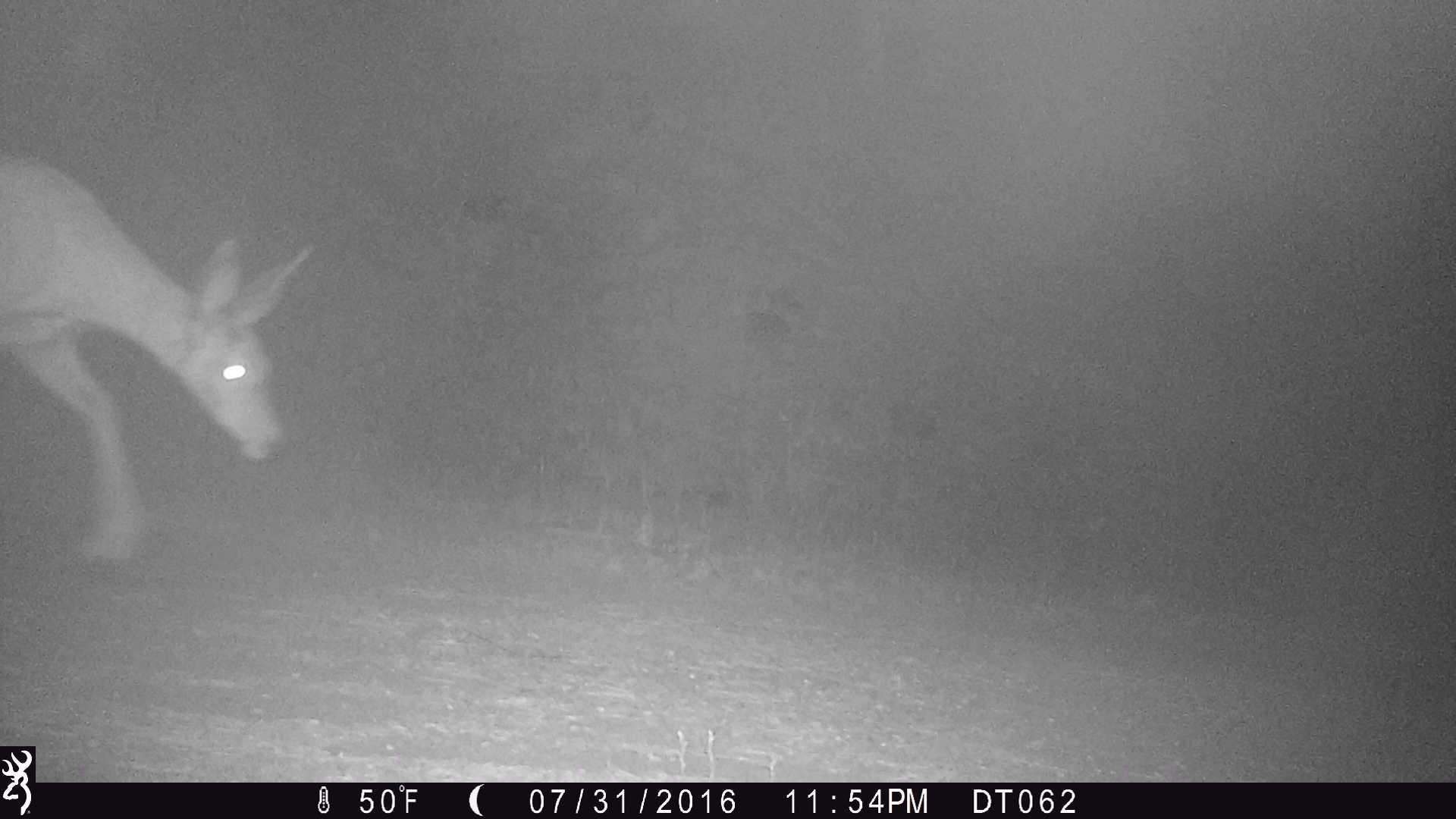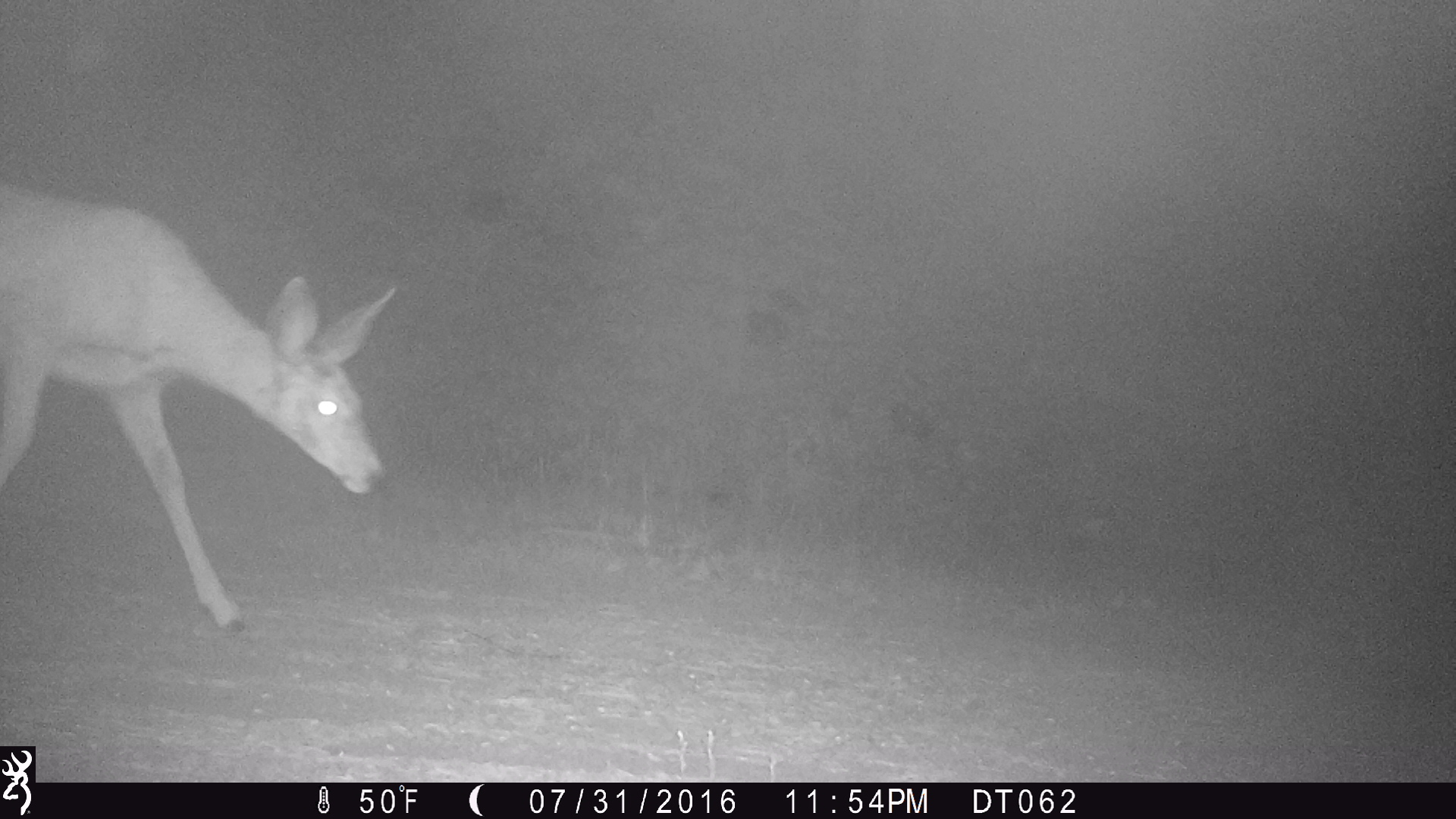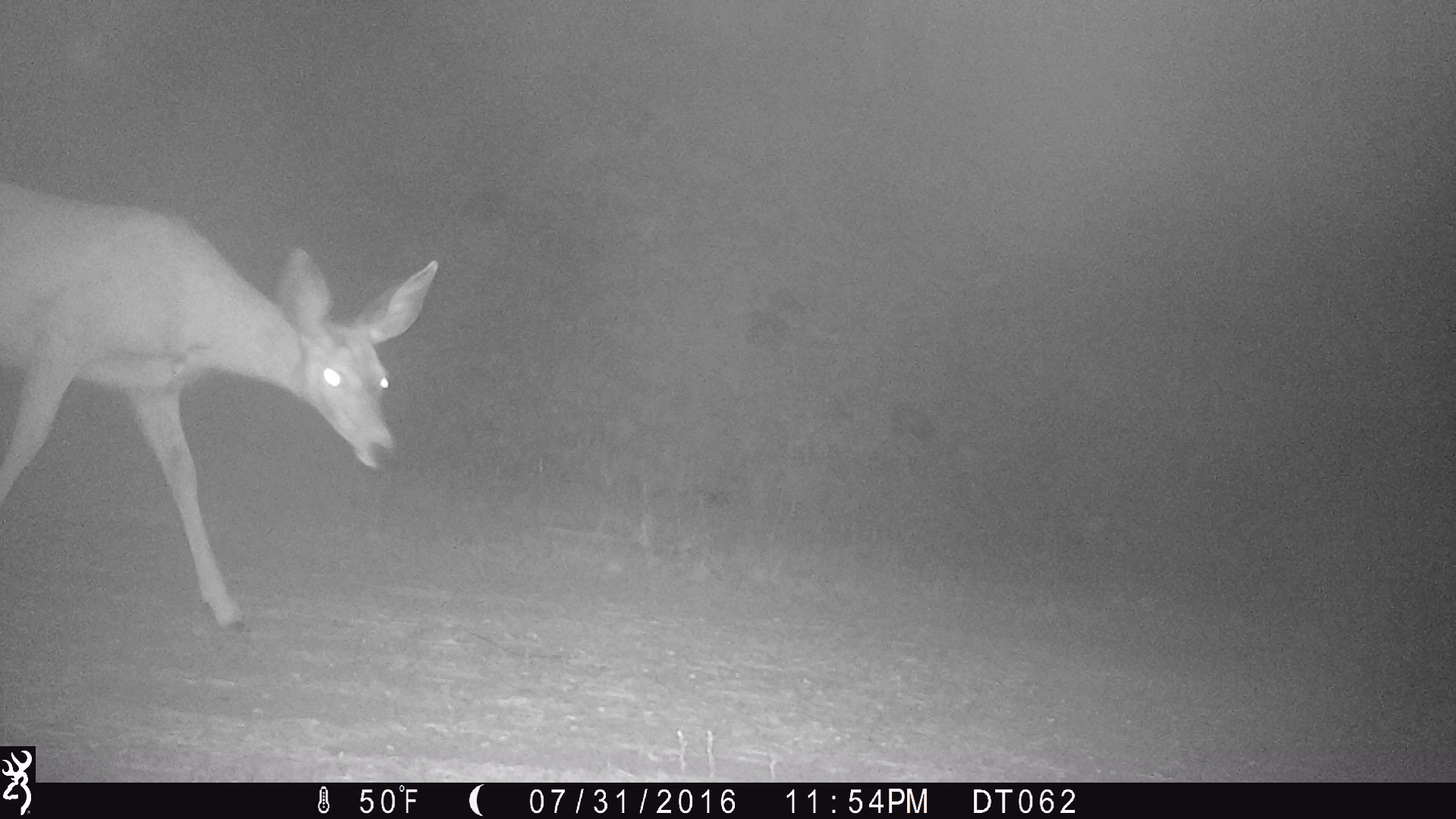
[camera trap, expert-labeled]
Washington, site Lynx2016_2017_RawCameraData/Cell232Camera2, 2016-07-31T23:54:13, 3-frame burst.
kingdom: Animalia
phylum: Chordata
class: Mammalia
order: Artiodactyla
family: Cervidae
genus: Odocoileus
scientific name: Odocoileus hemionus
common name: mule deer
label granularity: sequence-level